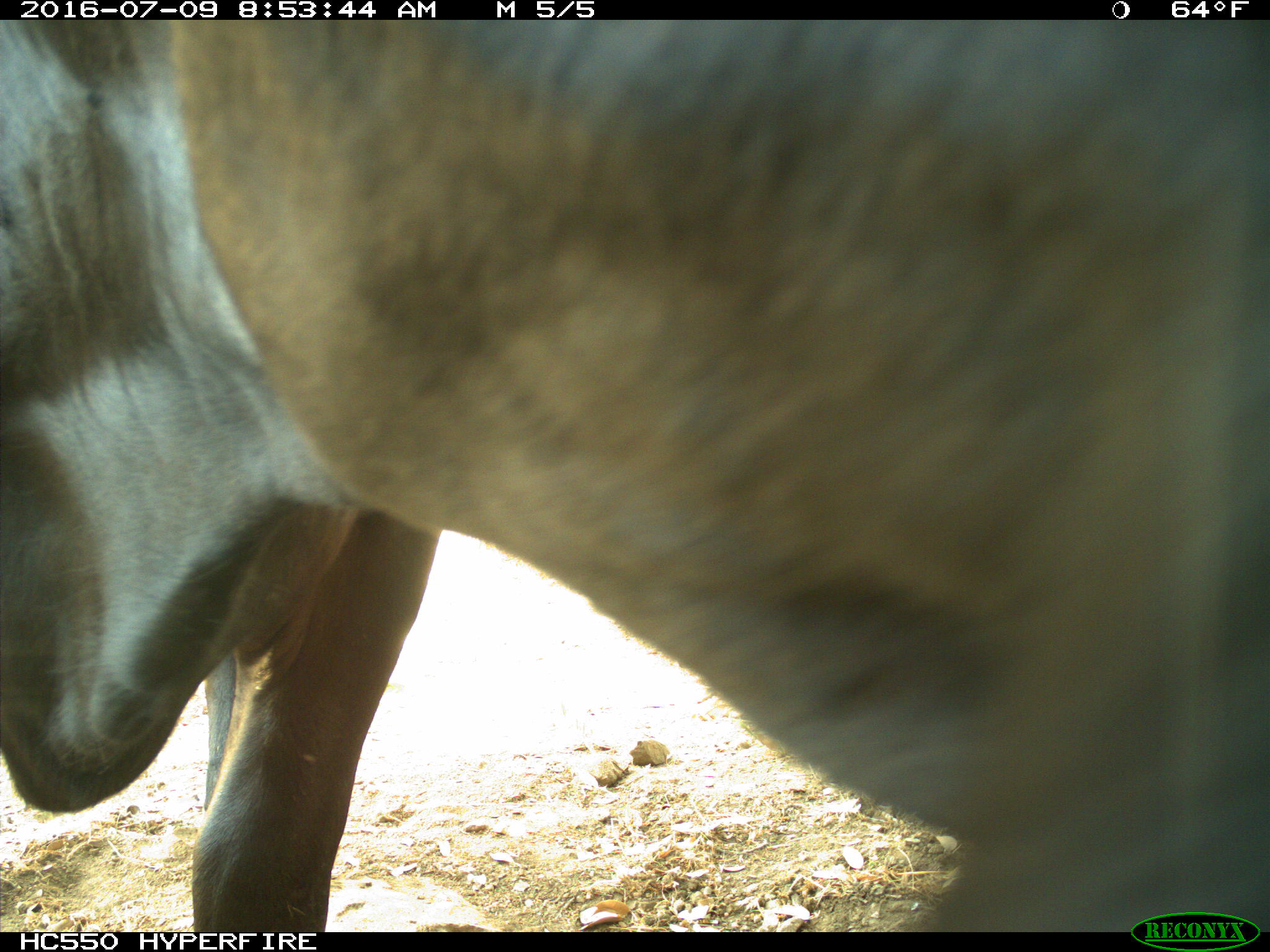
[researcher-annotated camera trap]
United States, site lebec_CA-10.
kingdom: Animalia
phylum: Chordata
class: Mammalia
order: Artiodactyla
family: Bovidae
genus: Bos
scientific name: Bos taurus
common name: domestic cow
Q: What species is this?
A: Bos taurus (domestic cow).